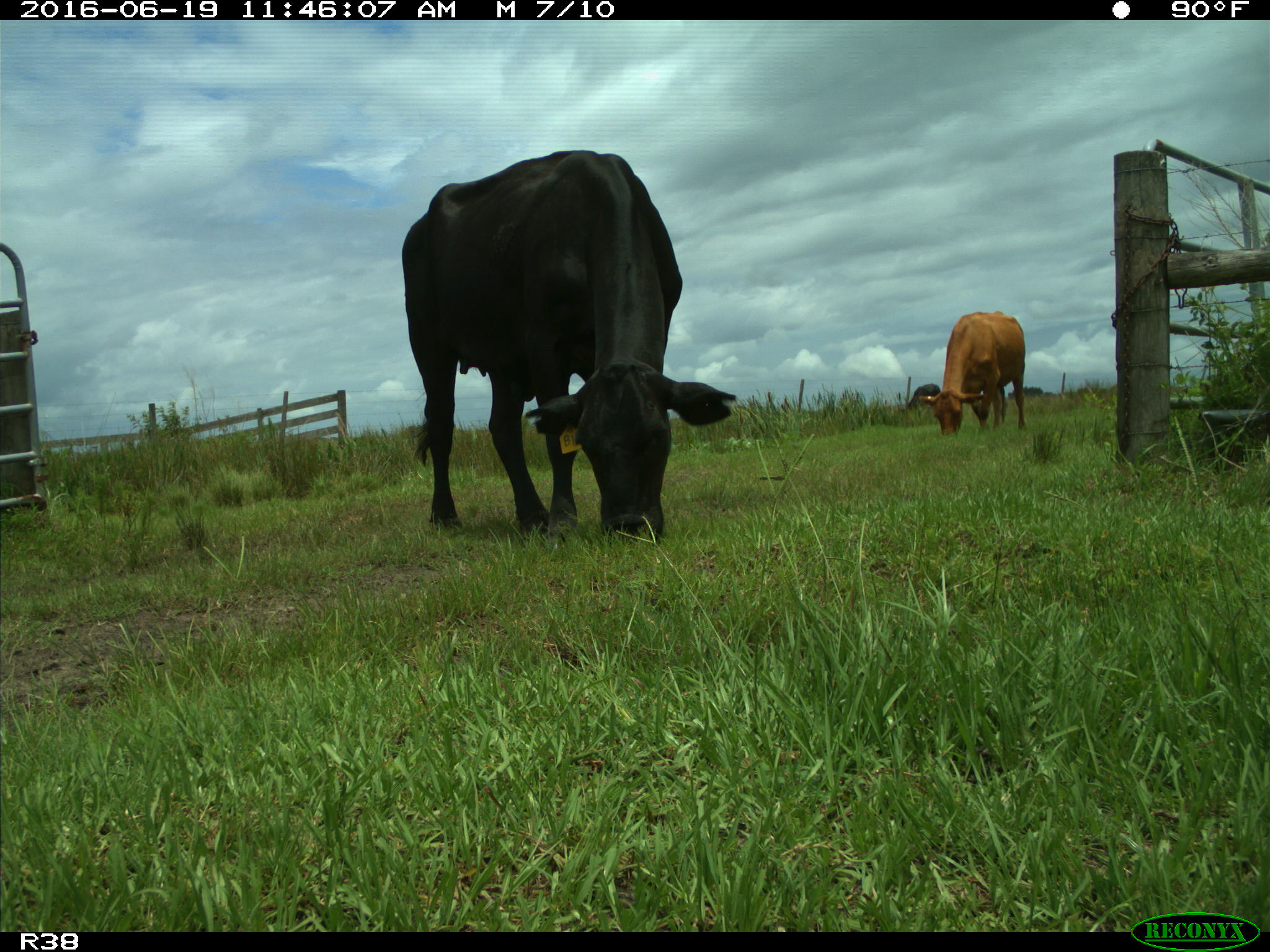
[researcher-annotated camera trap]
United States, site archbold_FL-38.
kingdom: Animalia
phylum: Chordata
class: Mammalia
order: Artiodactyla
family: Bovidae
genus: Bos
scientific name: Bos taurus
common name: domestic cow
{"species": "Bos taurus (domestic cow)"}